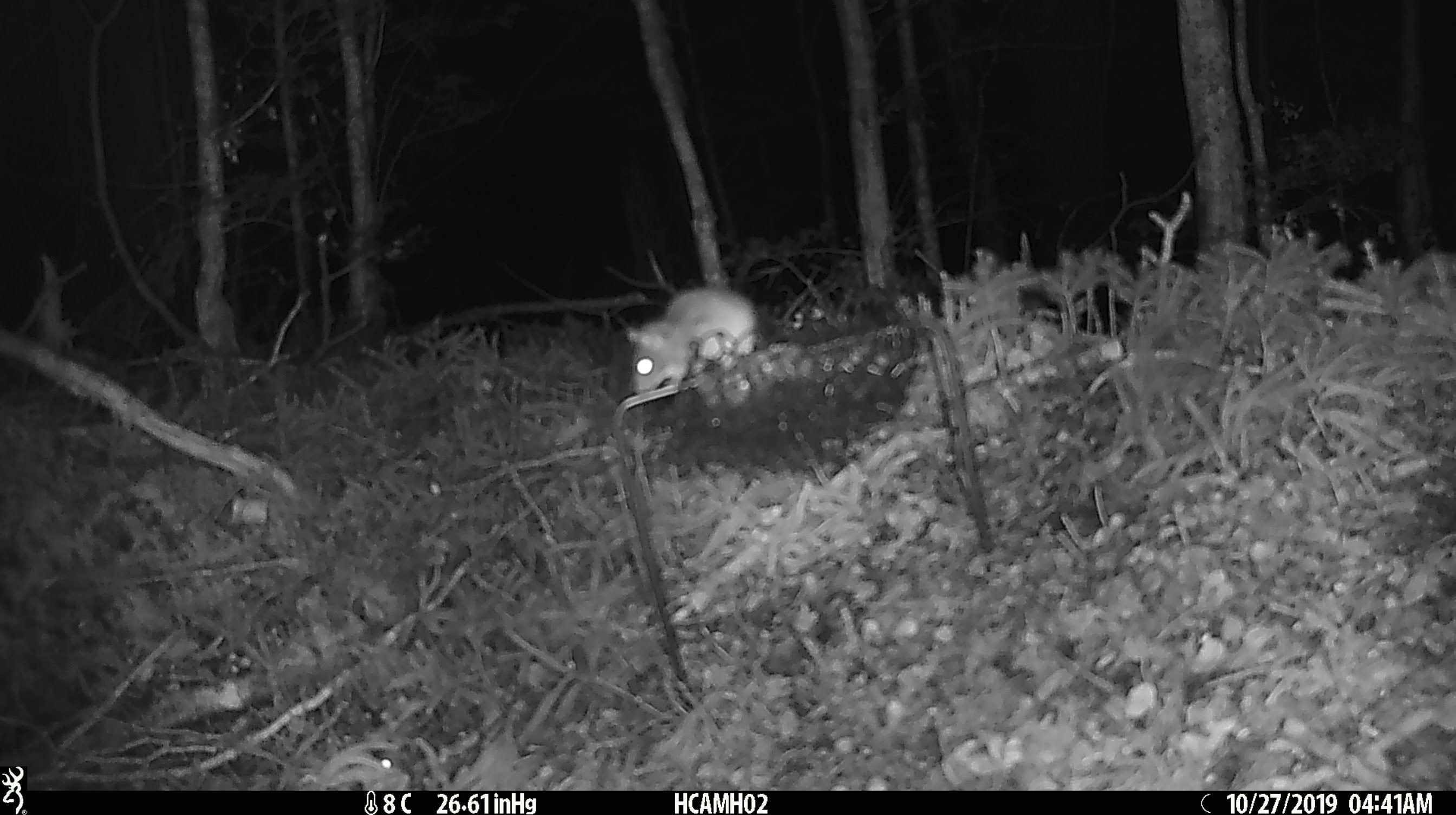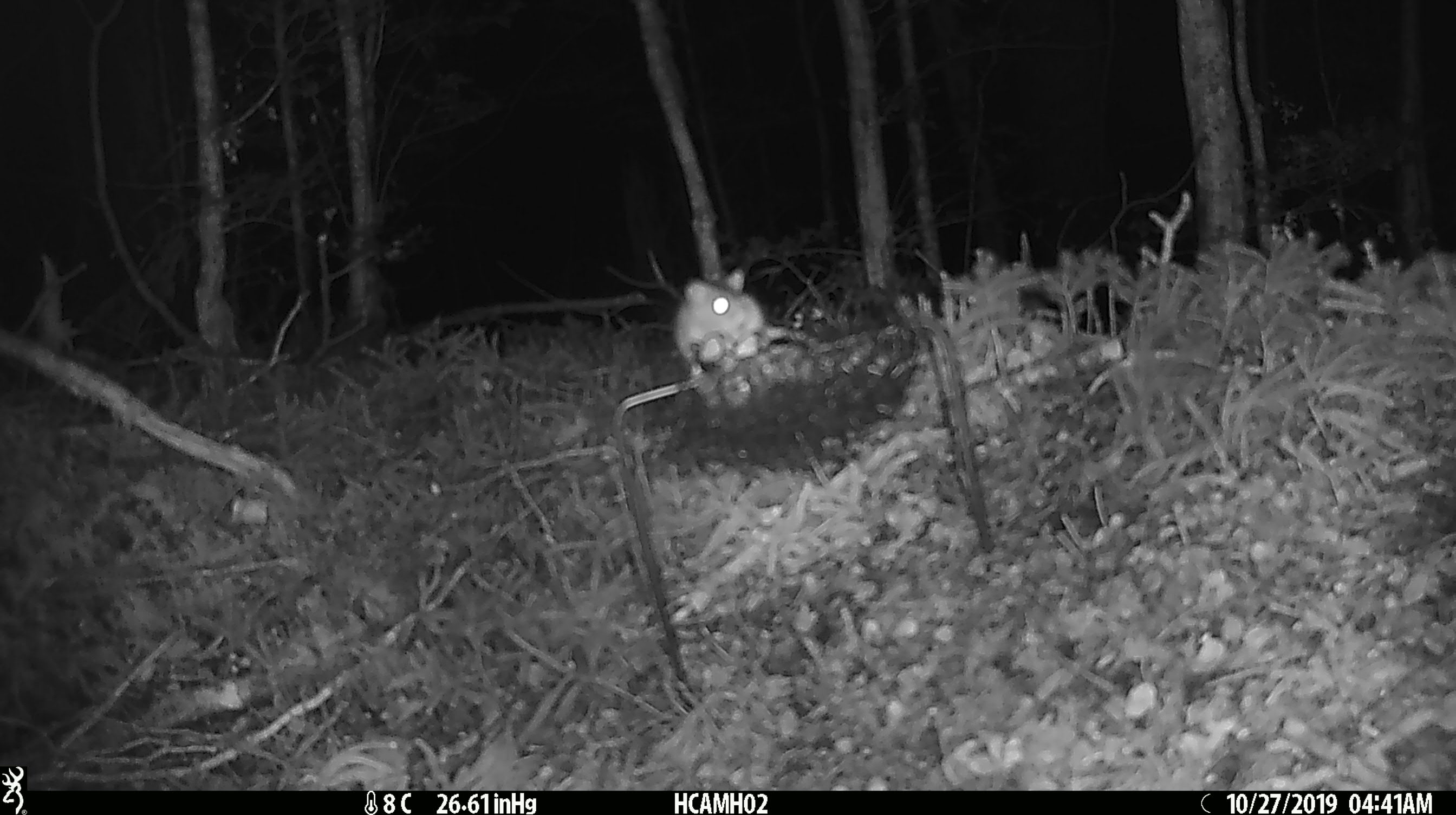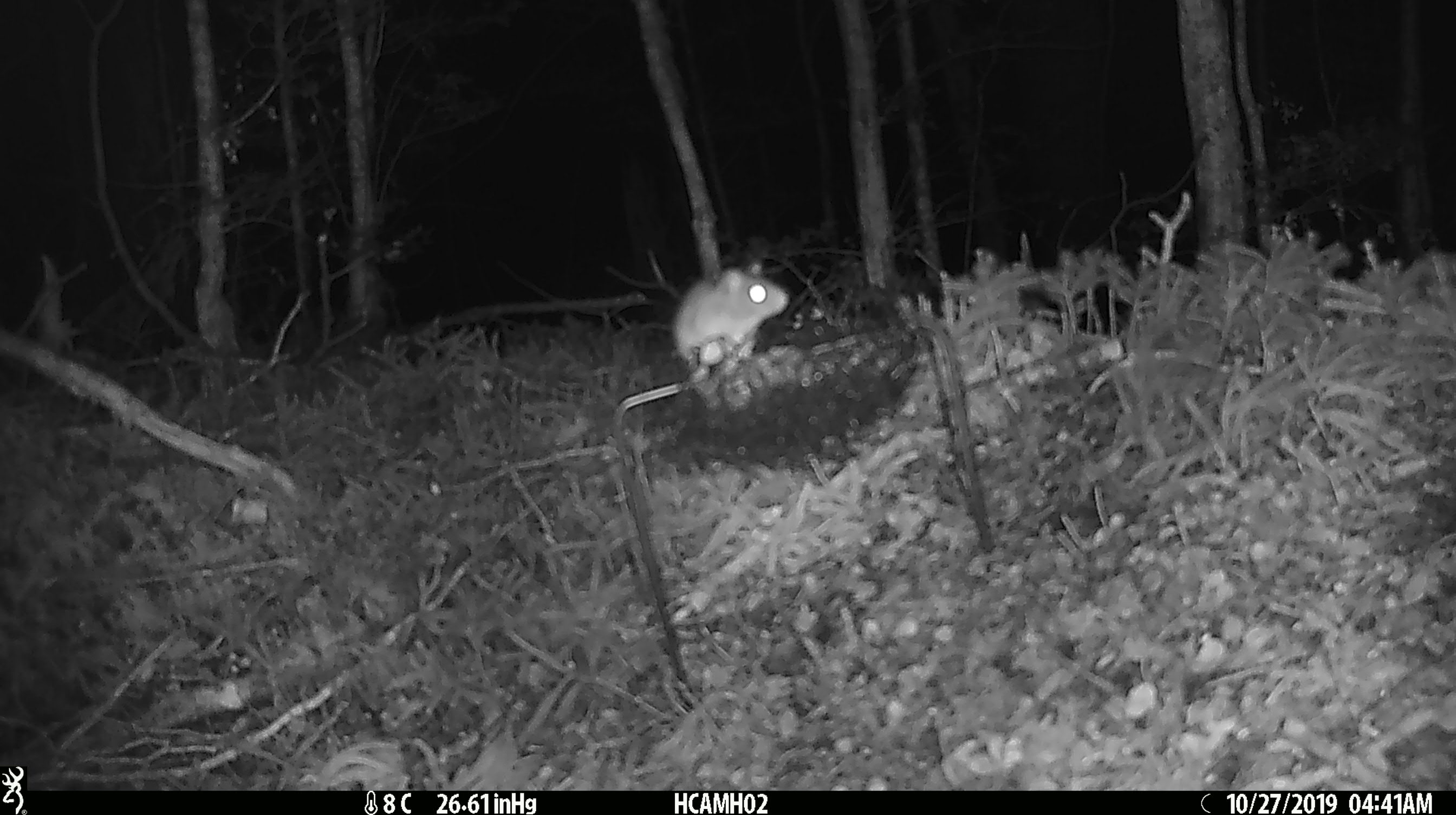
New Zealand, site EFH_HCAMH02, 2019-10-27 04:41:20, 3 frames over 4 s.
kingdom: Animalia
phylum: Chordata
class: Mammalia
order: Rodentia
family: Muridae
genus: Mus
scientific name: Mus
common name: mouse